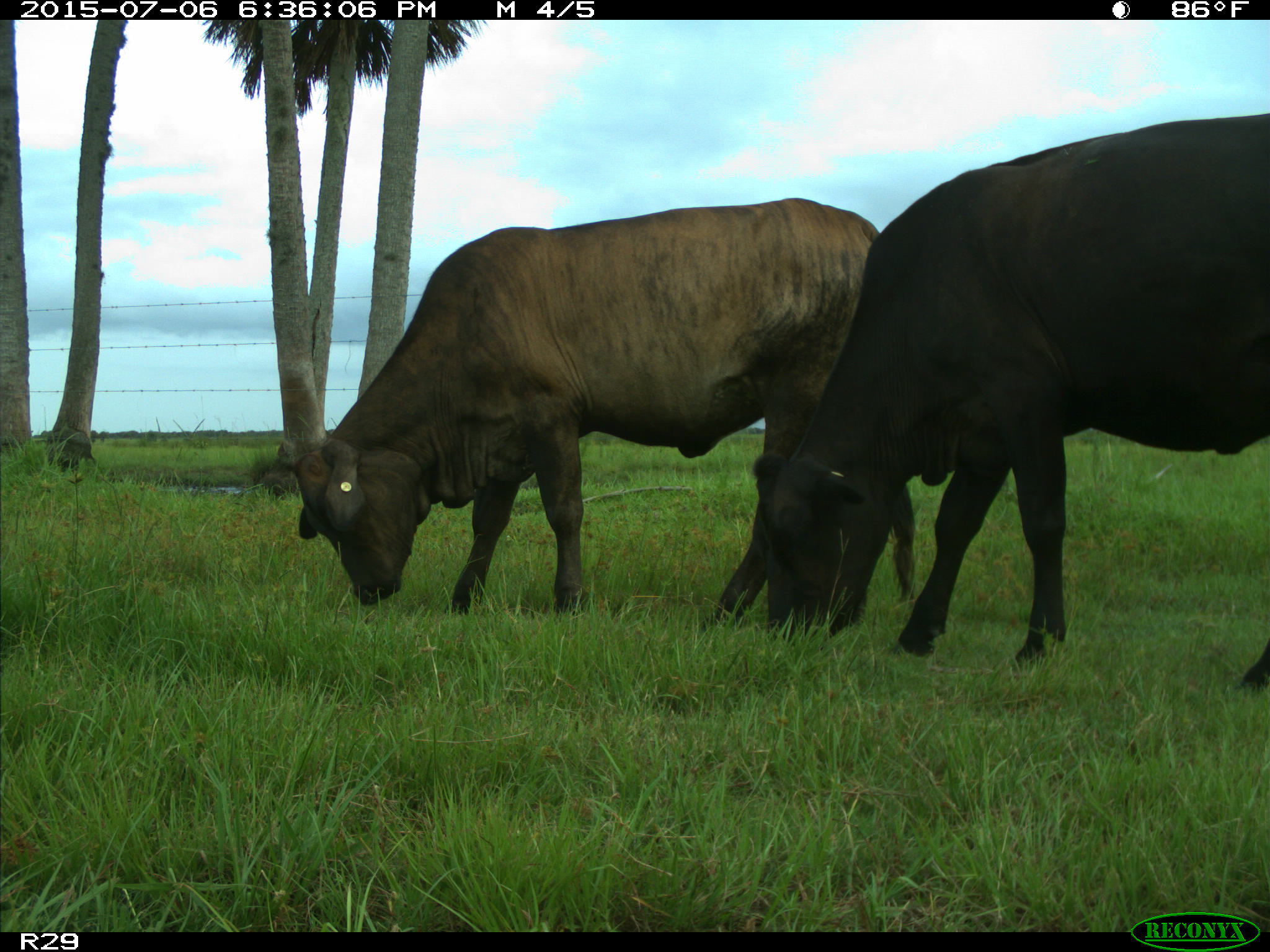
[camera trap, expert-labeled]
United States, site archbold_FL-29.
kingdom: Animalia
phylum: Chordata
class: Mammalia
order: Artiodactyla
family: Bovidae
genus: Bos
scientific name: Bos taurus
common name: domestic cow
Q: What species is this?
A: Bos taurus (domestic cow).